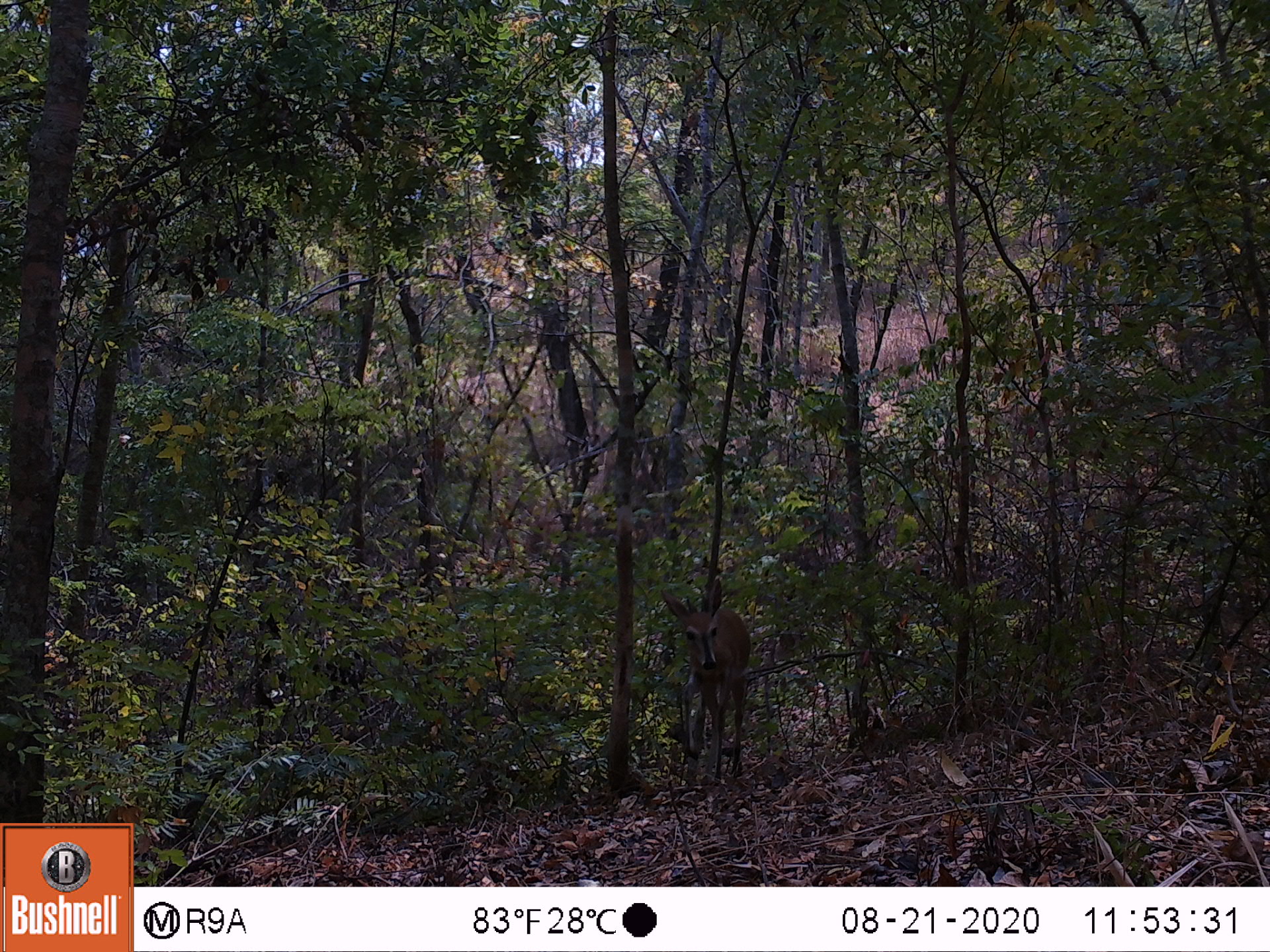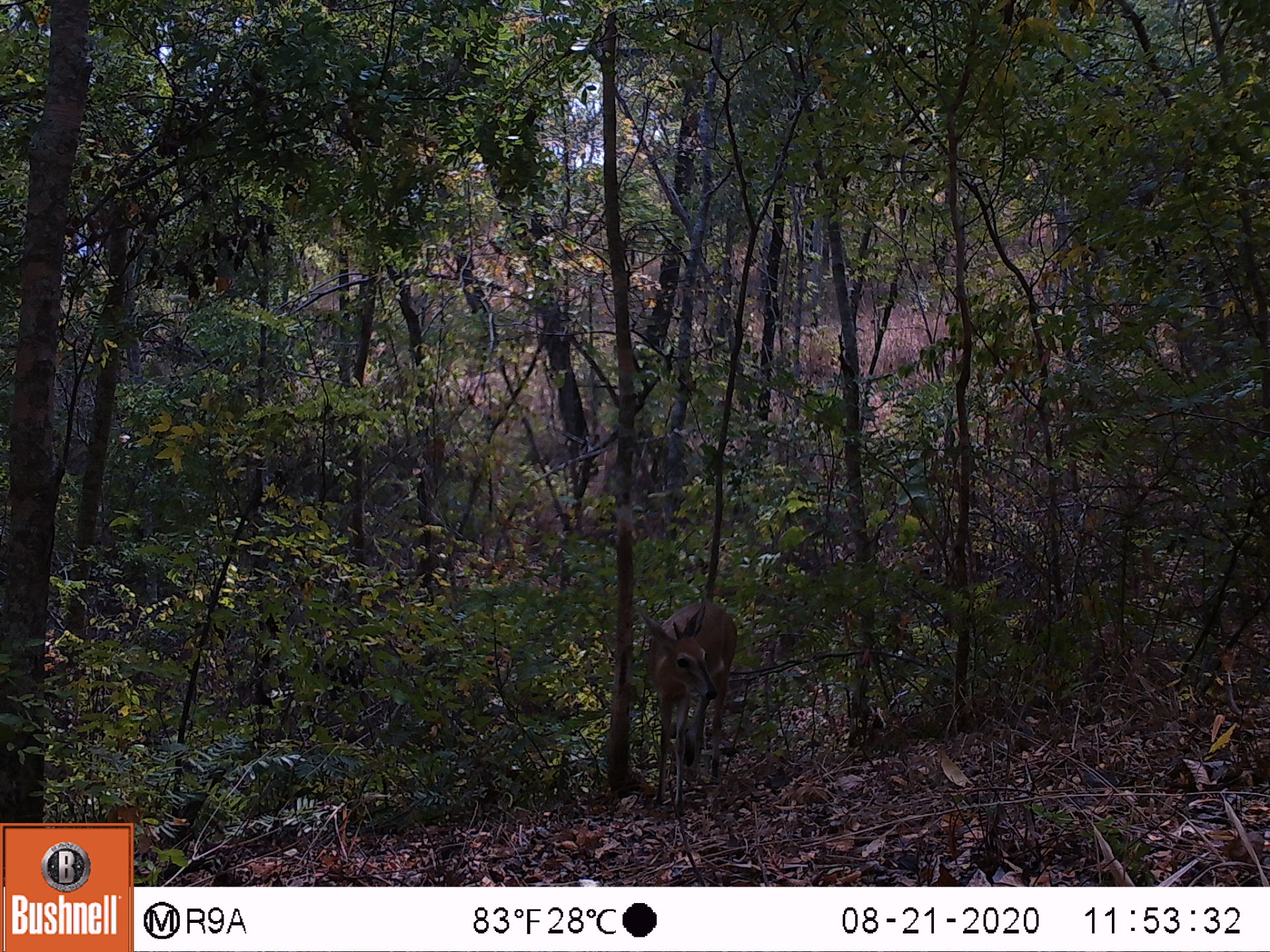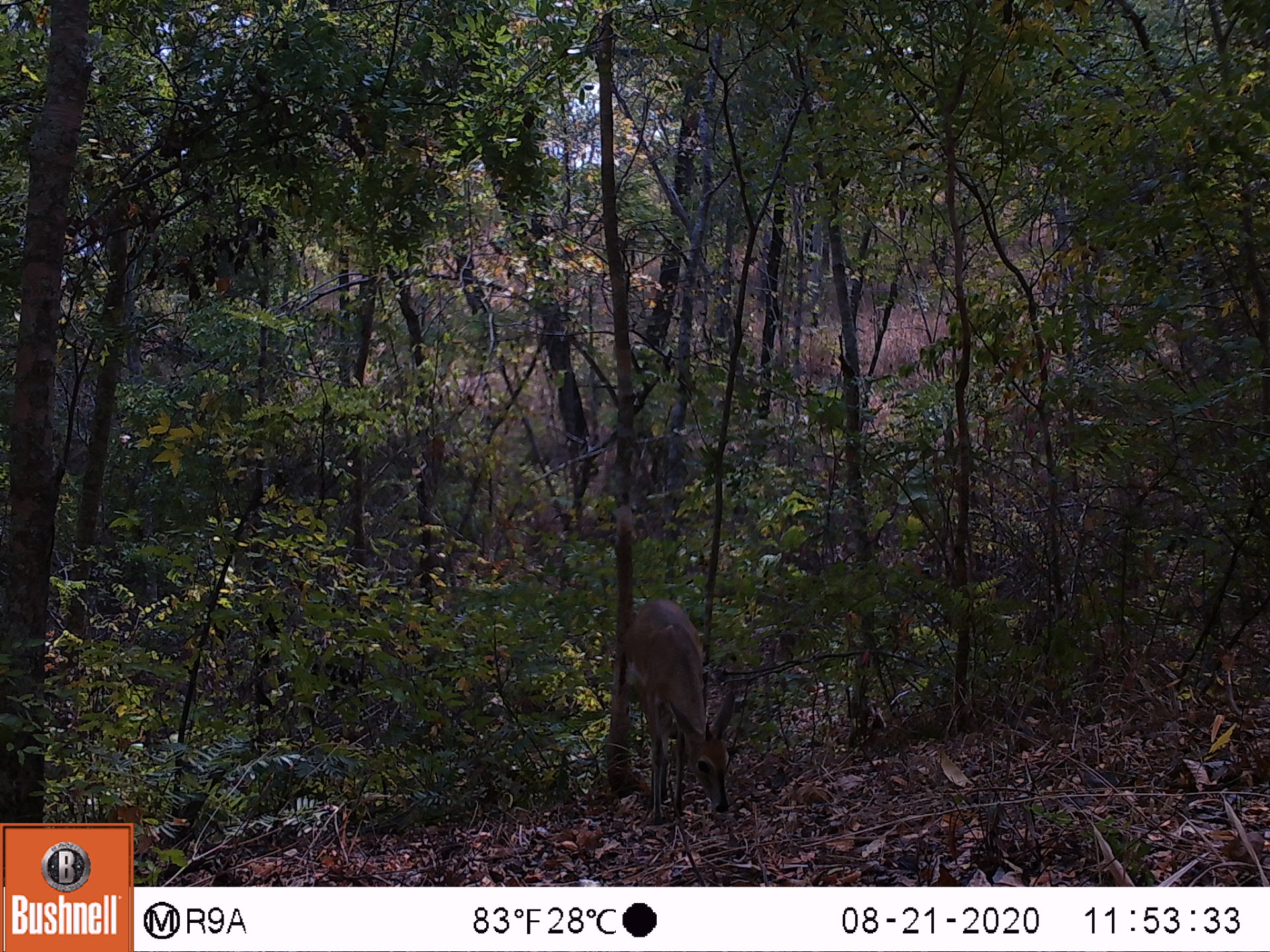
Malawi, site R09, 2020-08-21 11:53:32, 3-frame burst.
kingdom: Animalia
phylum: Chordata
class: Mammalia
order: Artiodactyla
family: Bovidae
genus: Sylvicapra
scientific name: Sylvicapra grimmia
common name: common duiker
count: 1